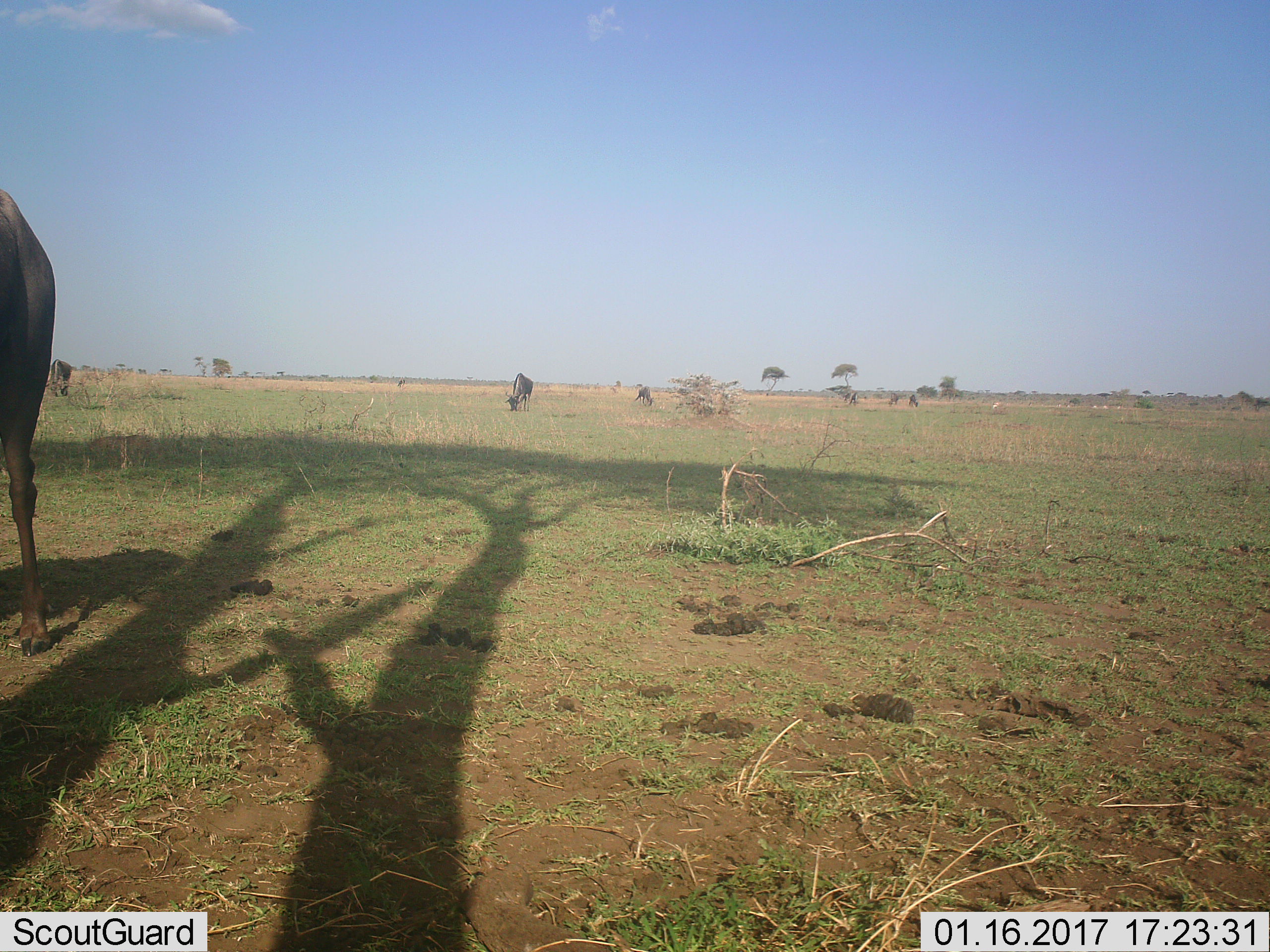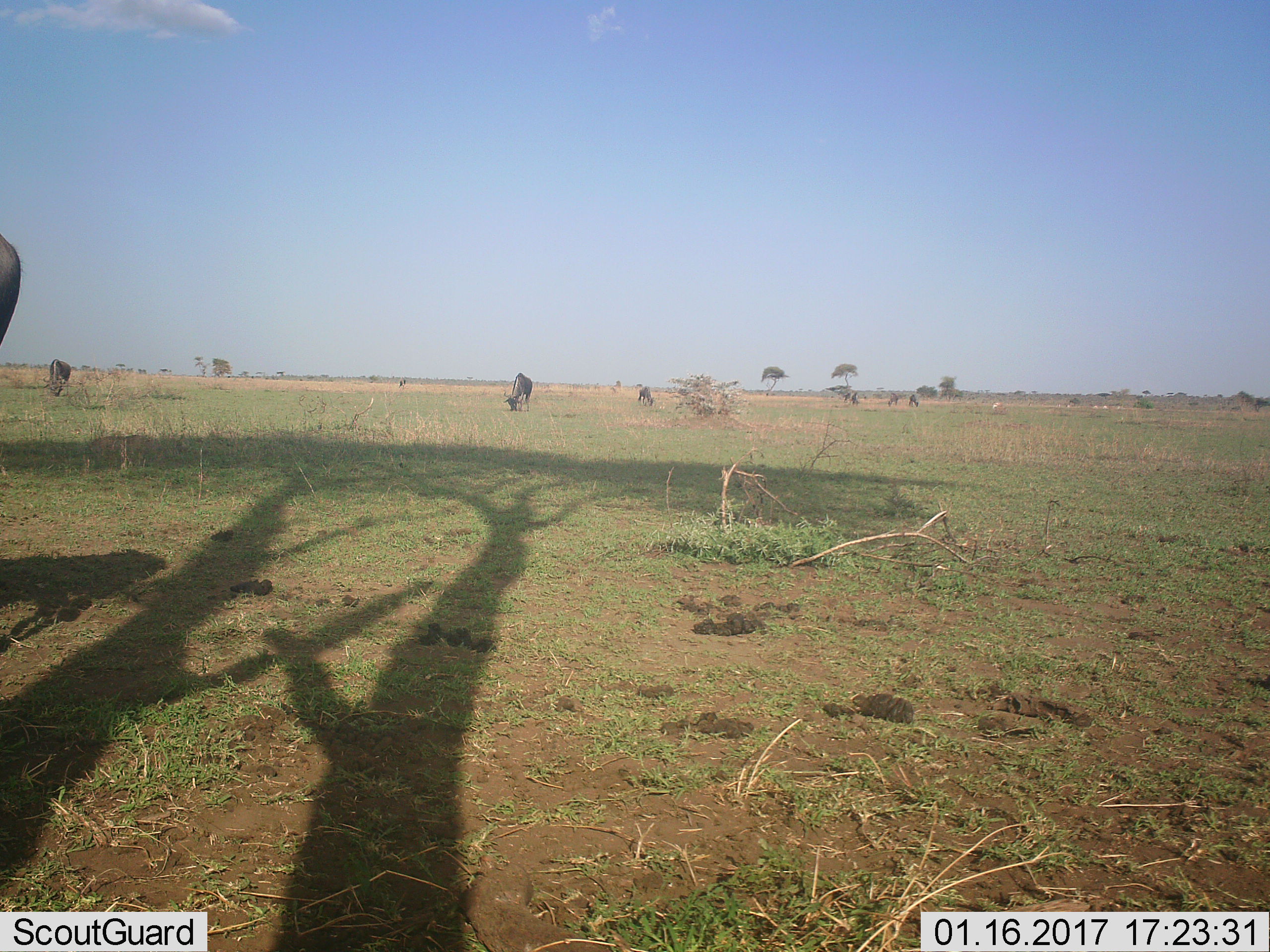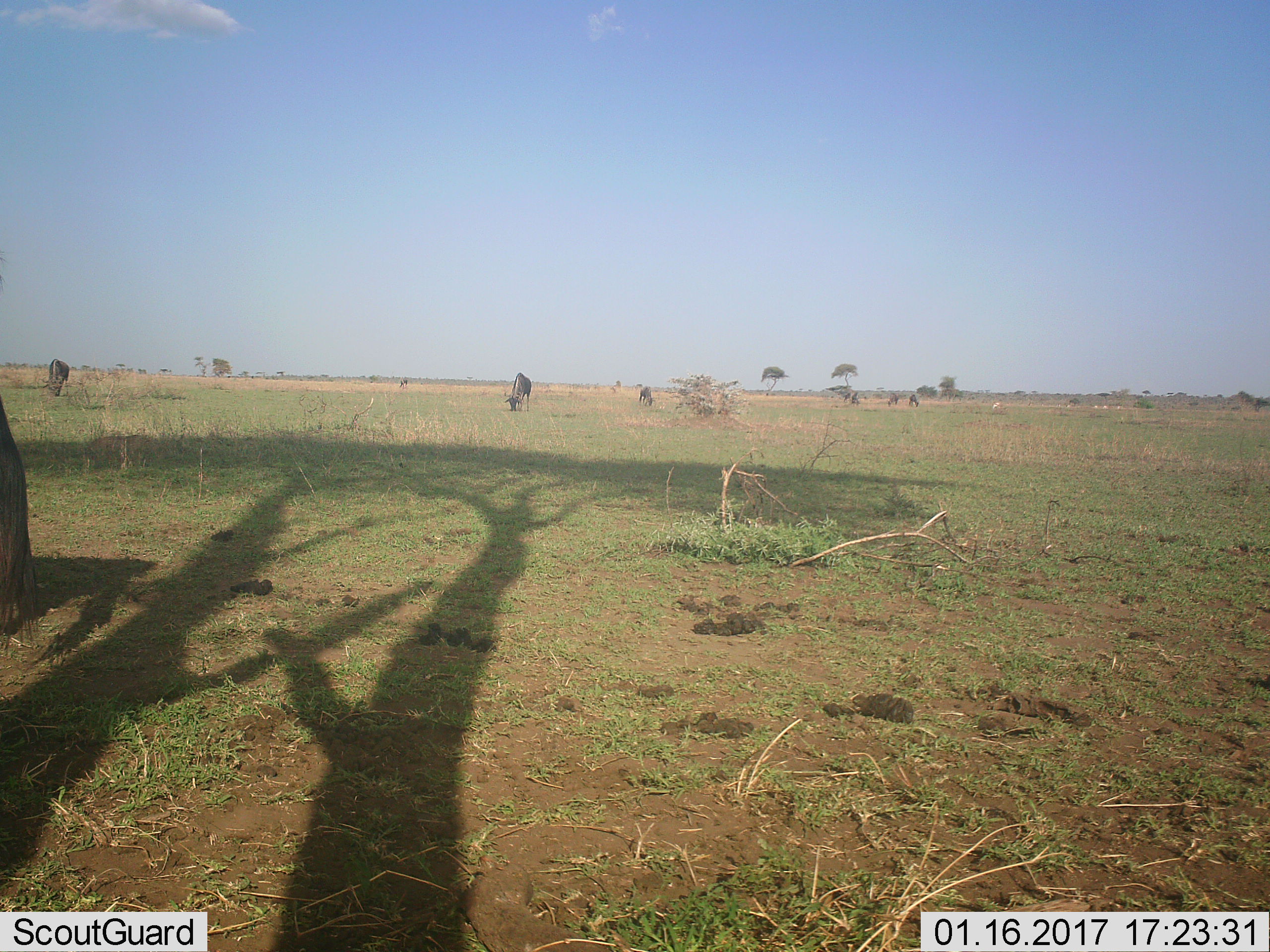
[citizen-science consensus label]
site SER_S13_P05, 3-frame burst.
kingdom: Animalia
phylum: Chordata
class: Mammalia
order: Artiodactyla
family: Bovidae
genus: Connochaetes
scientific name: Connochaetes taurinus taurinus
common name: blue wildebeest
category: wildebeestblue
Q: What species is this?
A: Wildebeestblue (blue wildebeest) (Connochaetes taurinus taurinus).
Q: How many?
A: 6.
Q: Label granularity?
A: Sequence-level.